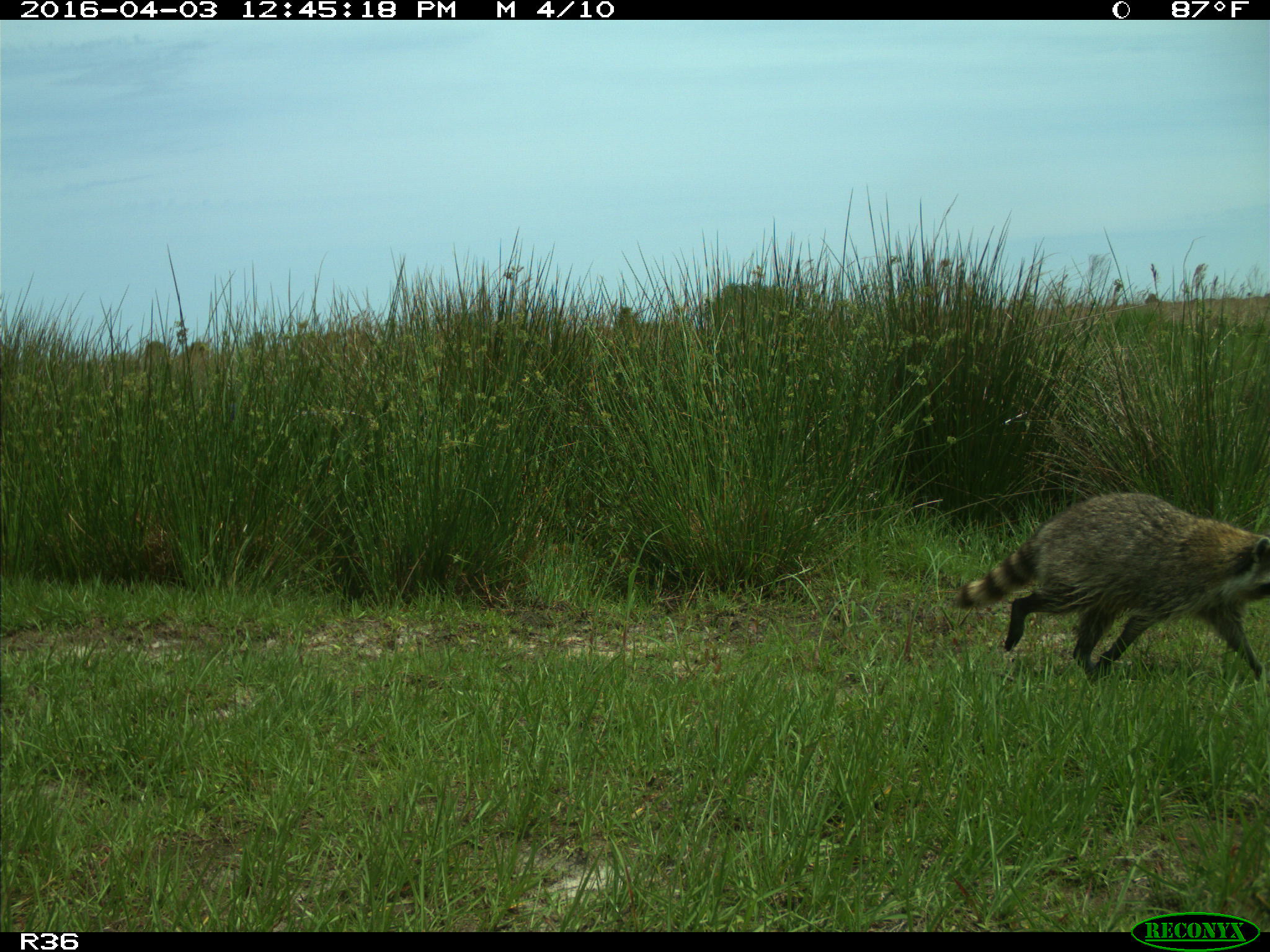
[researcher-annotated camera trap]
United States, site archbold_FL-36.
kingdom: Animalia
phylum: Chordata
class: Mammalia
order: Carnivora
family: Procyonidae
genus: Procyon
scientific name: Procyon lotor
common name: common raccoon